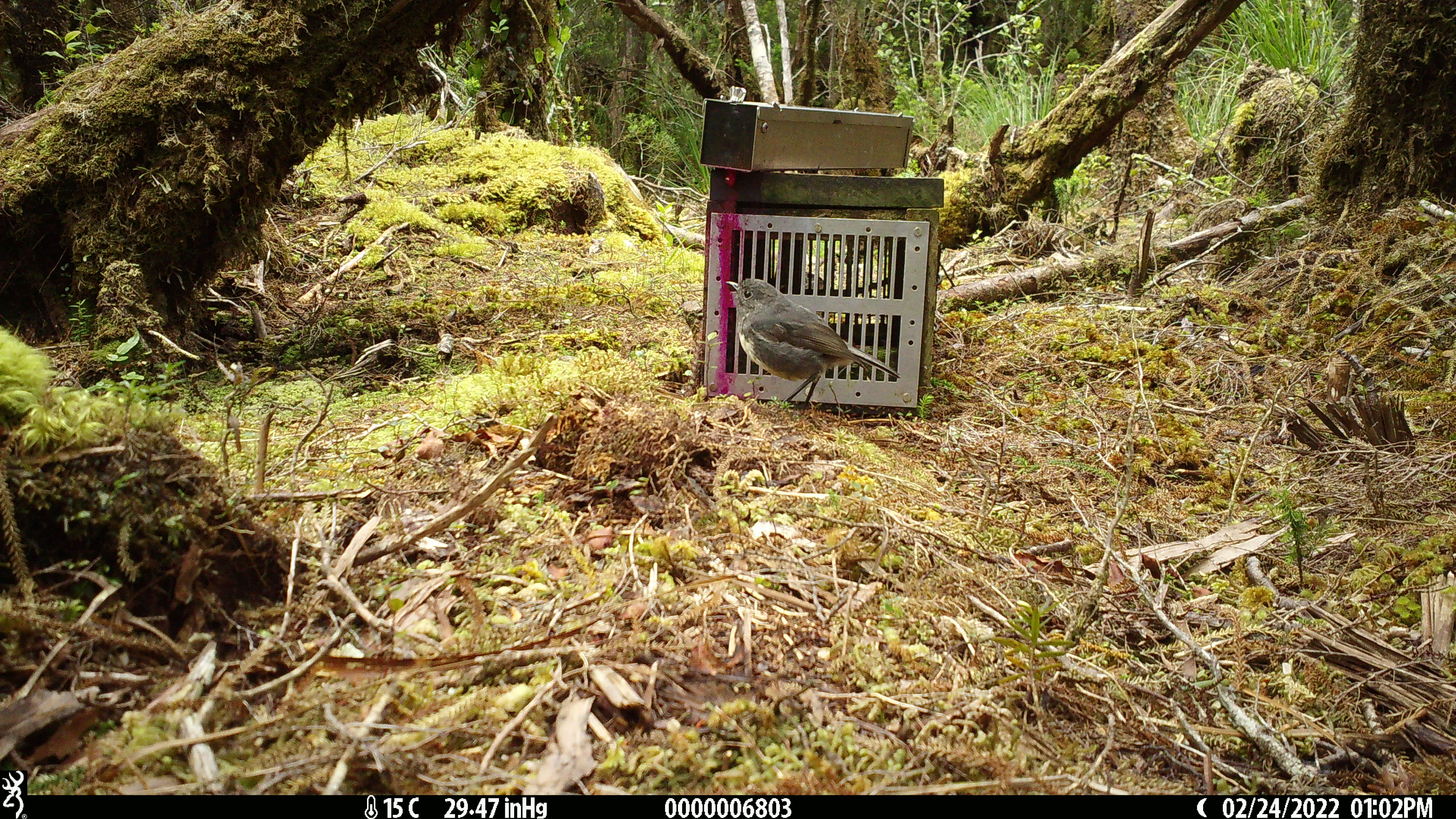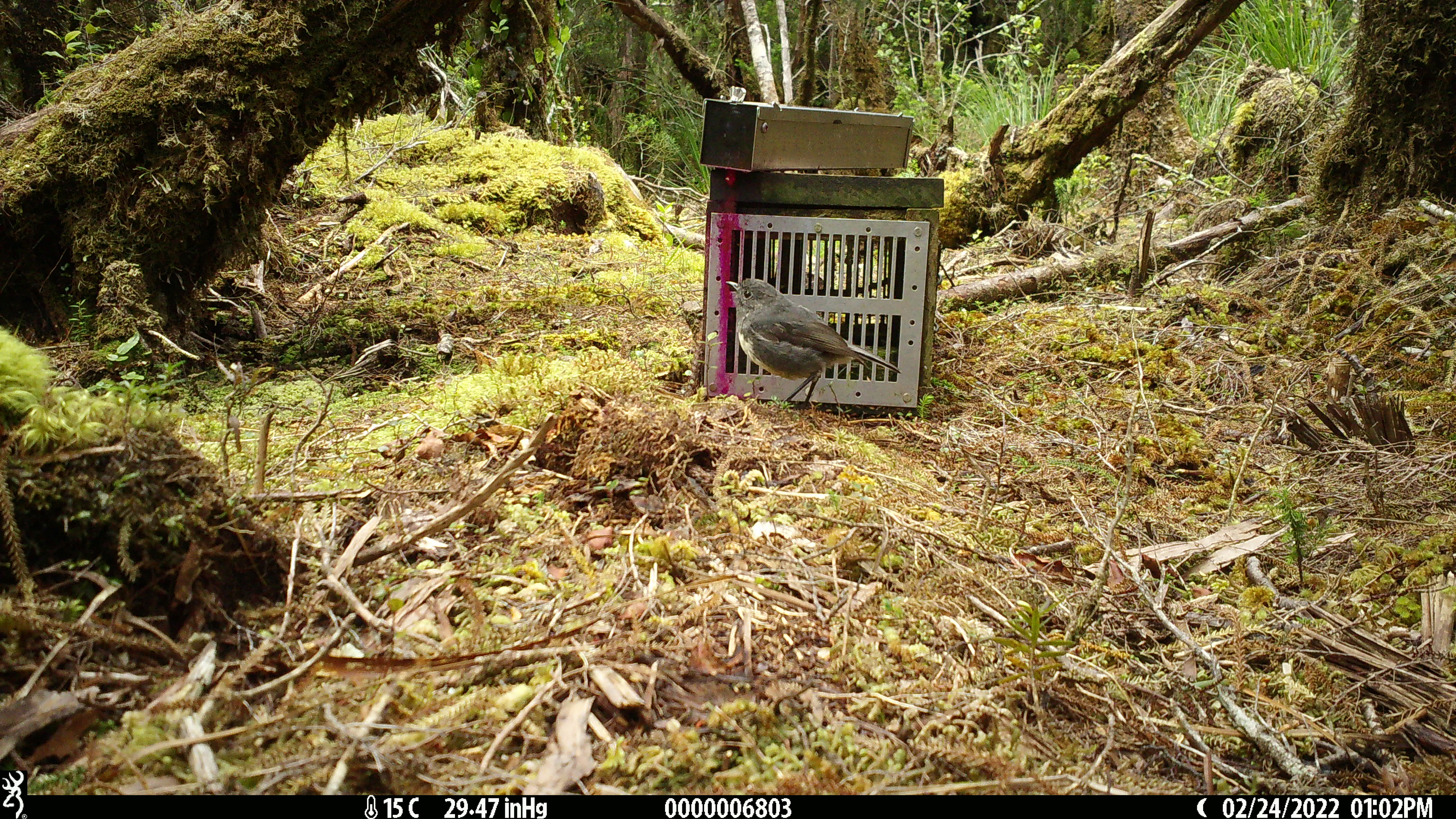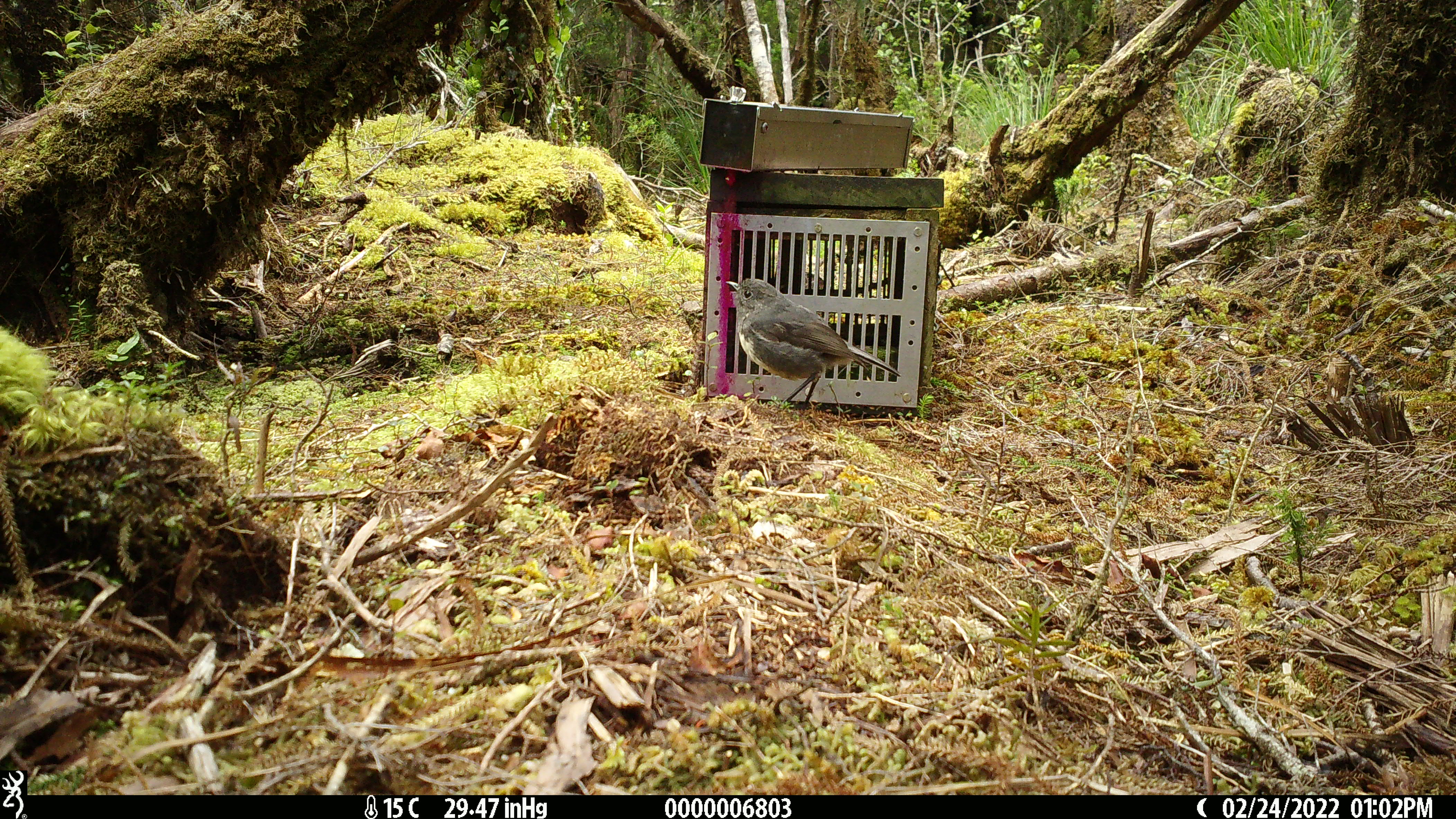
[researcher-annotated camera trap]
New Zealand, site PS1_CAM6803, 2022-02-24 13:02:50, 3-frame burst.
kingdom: Animalia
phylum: Chordata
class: Aves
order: Passeriformes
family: Petroicidae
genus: Petroica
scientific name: Petroica australis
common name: new zealand robin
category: robin